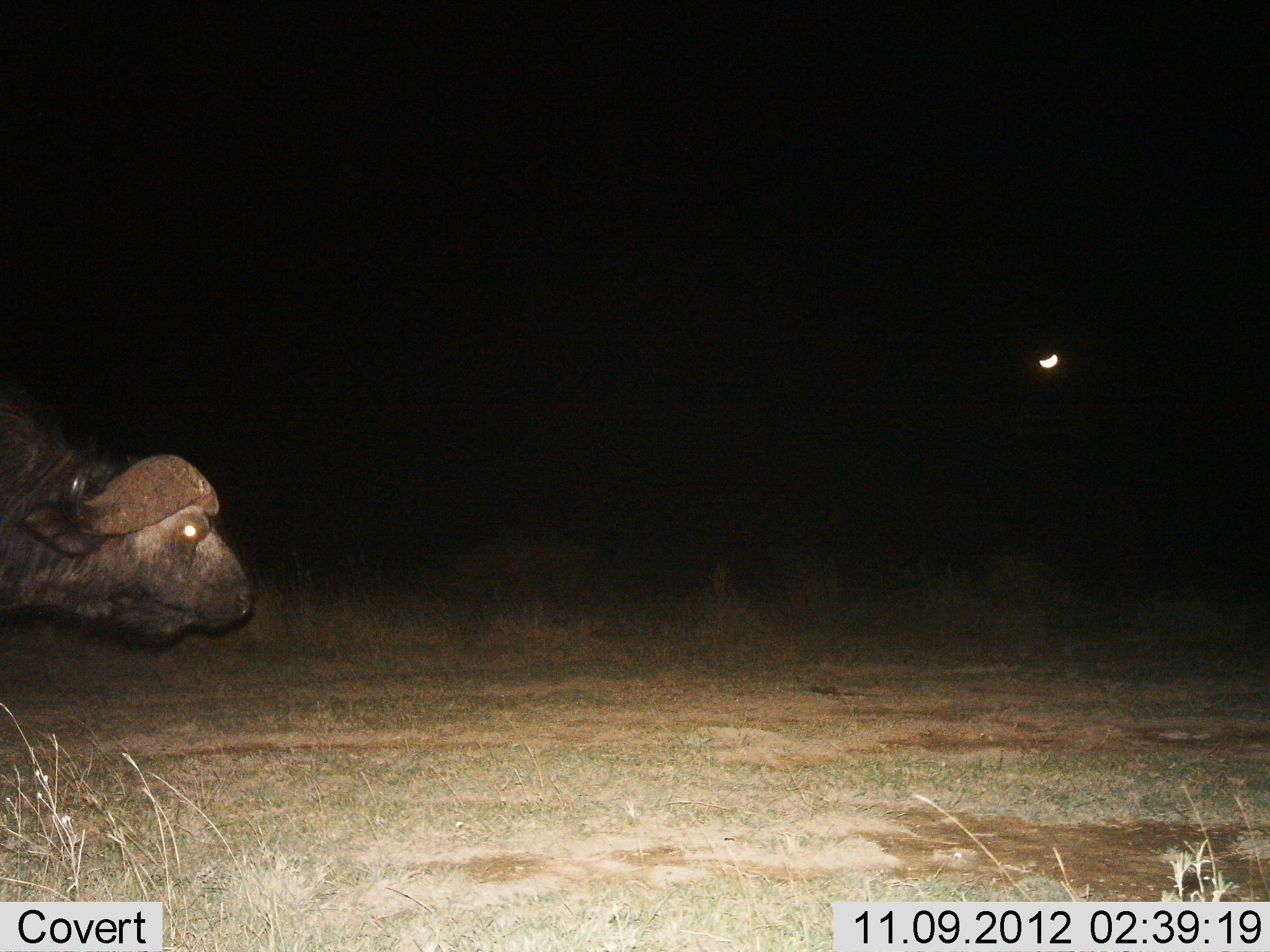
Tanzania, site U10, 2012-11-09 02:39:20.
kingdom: Animalia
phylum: Chordata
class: Mammalia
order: Artiodactyla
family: Bovidae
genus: Syncerus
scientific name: Syncerus caffer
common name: cape buffalo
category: buffalo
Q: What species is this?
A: Buffalo (cape buffalo) (Syncerus caffer).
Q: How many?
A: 1.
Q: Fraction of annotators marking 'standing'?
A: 30%.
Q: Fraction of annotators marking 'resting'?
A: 0%.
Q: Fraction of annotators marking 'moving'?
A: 70%.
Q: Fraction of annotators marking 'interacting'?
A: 0%.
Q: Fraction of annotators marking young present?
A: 0%.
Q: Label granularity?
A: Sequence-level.